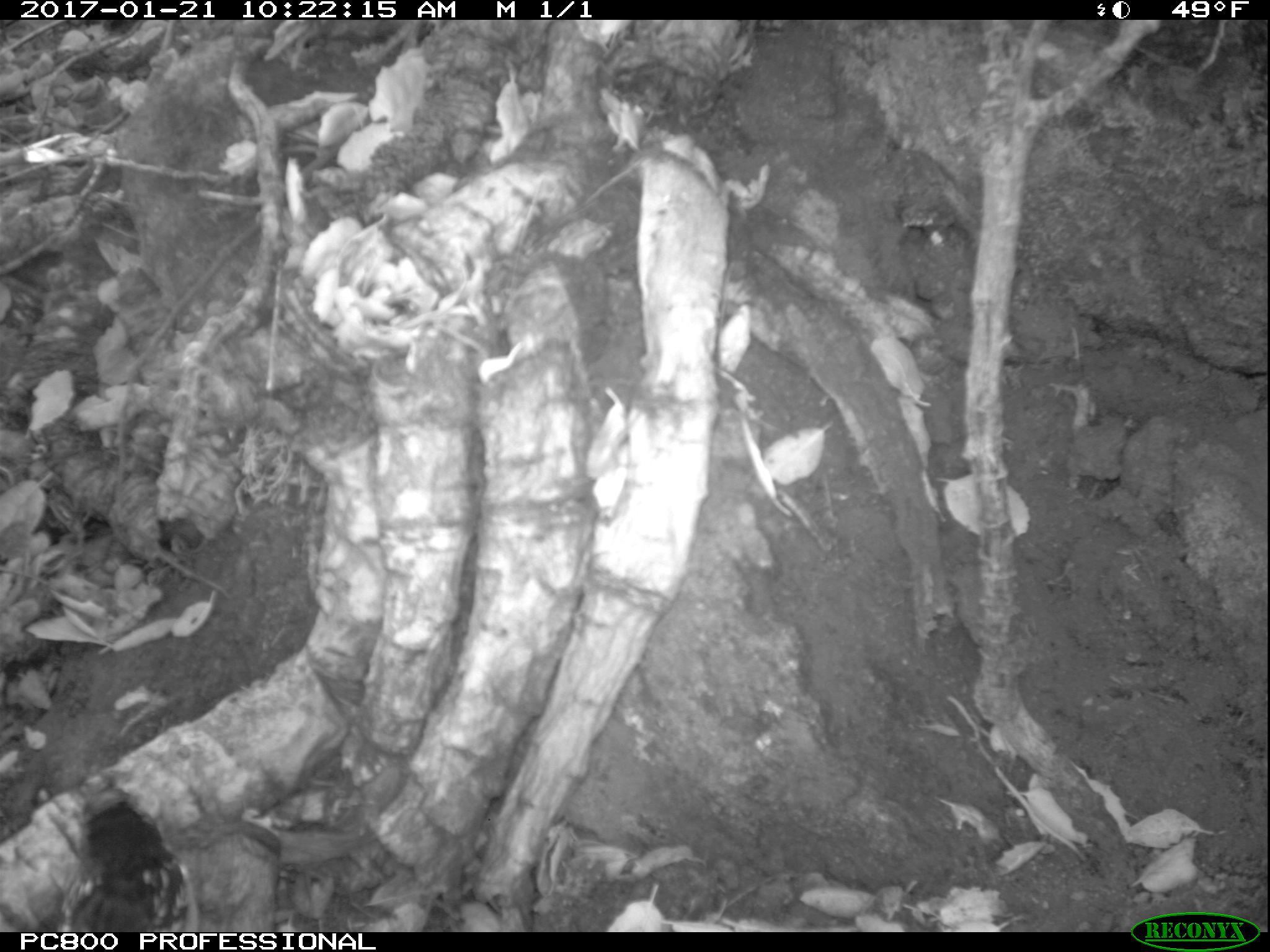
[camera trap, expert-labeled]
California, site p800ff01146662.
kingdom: Animalia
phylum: Chordata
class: Aves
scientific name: Aves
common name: bird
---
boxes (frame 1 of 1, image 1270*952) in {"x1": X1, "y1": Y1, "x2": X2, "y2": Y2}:
bird: {"x1": 56, "y1": 782, "x2": 199, "y2": 932}